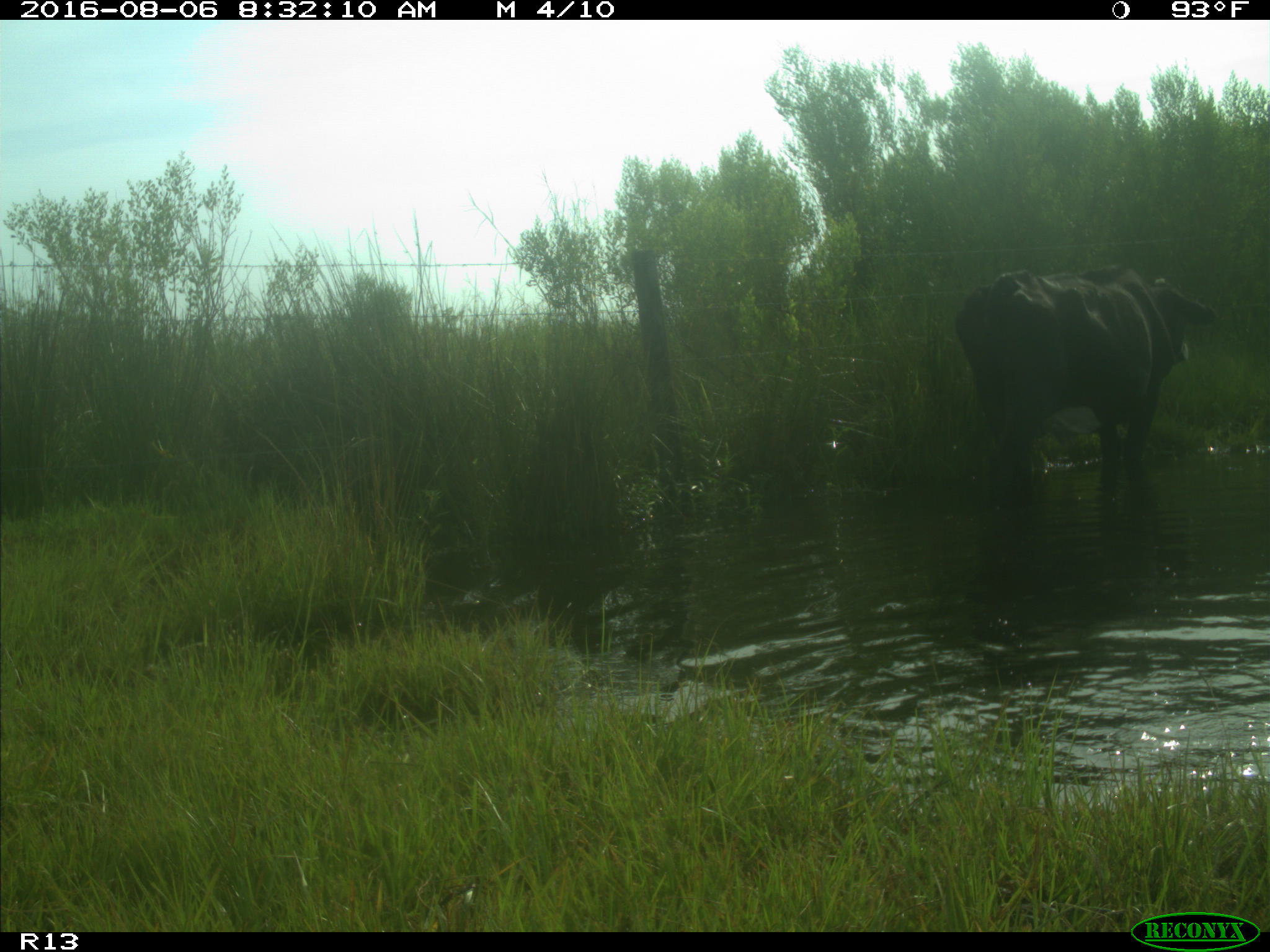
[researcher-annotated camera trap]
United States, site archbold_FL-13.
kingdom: Animalia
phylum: Chordata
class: Mammalia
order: Artiodactyla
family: Bovidae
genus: Bos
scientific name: Bos taurus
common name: domestic cow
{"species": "Bos taurus (domestic cow)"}